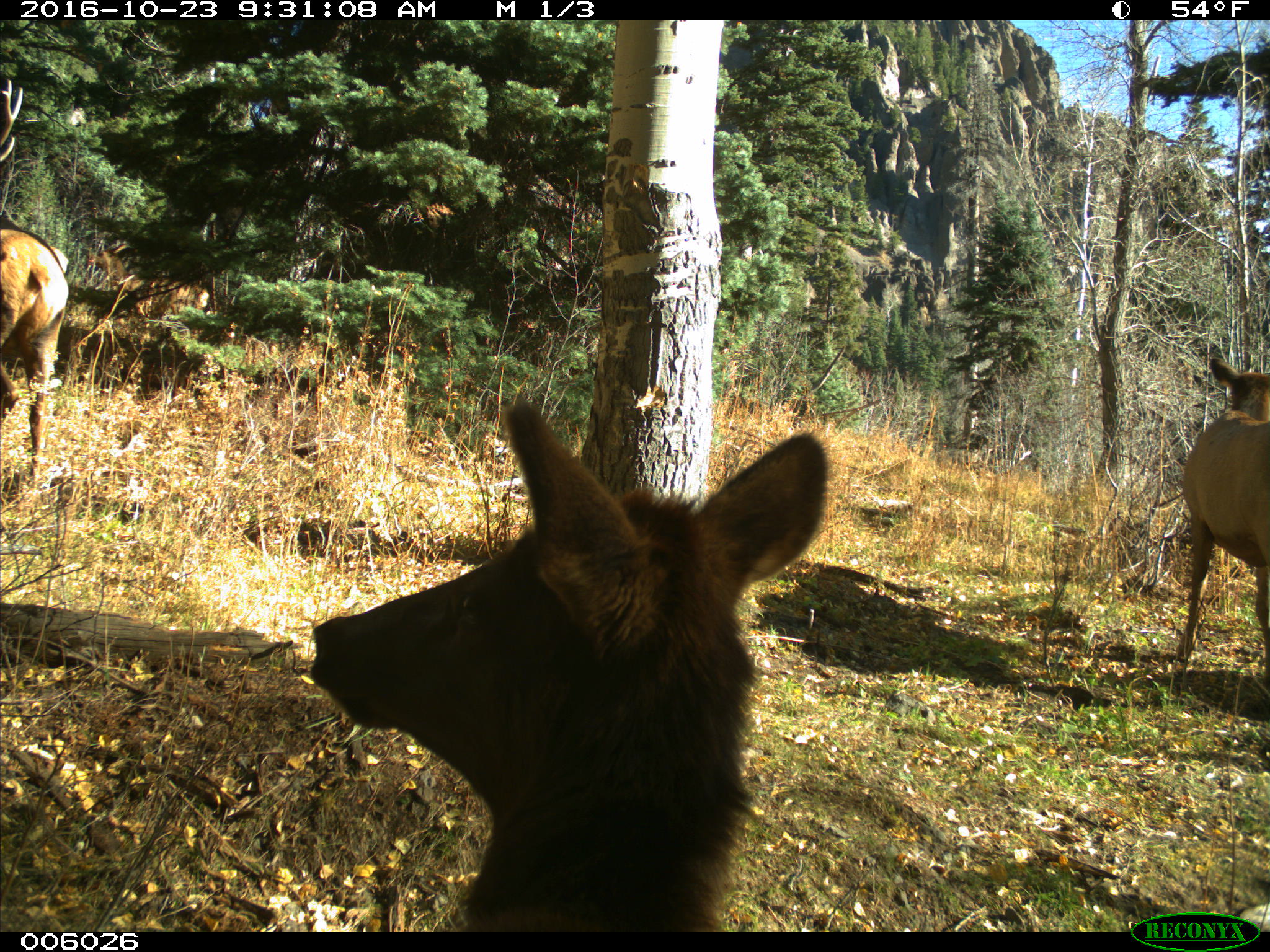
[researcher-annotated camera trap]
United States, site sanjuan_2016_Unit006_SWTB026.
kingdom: Animalia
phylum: Chordata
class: Mammalia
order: Artiodactyla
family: Cervidae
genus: Cervus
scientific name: Cervus elaphus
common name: red deer